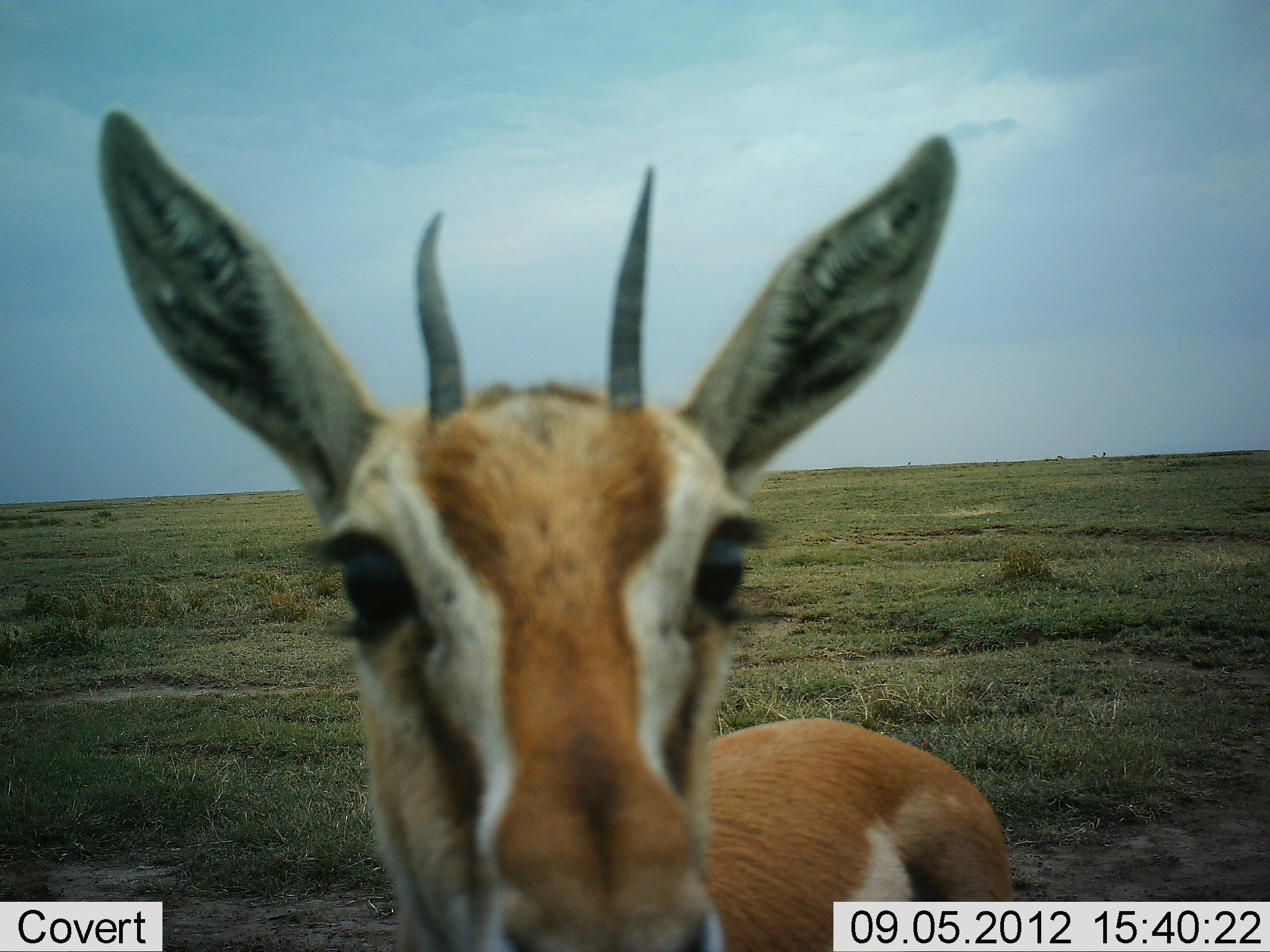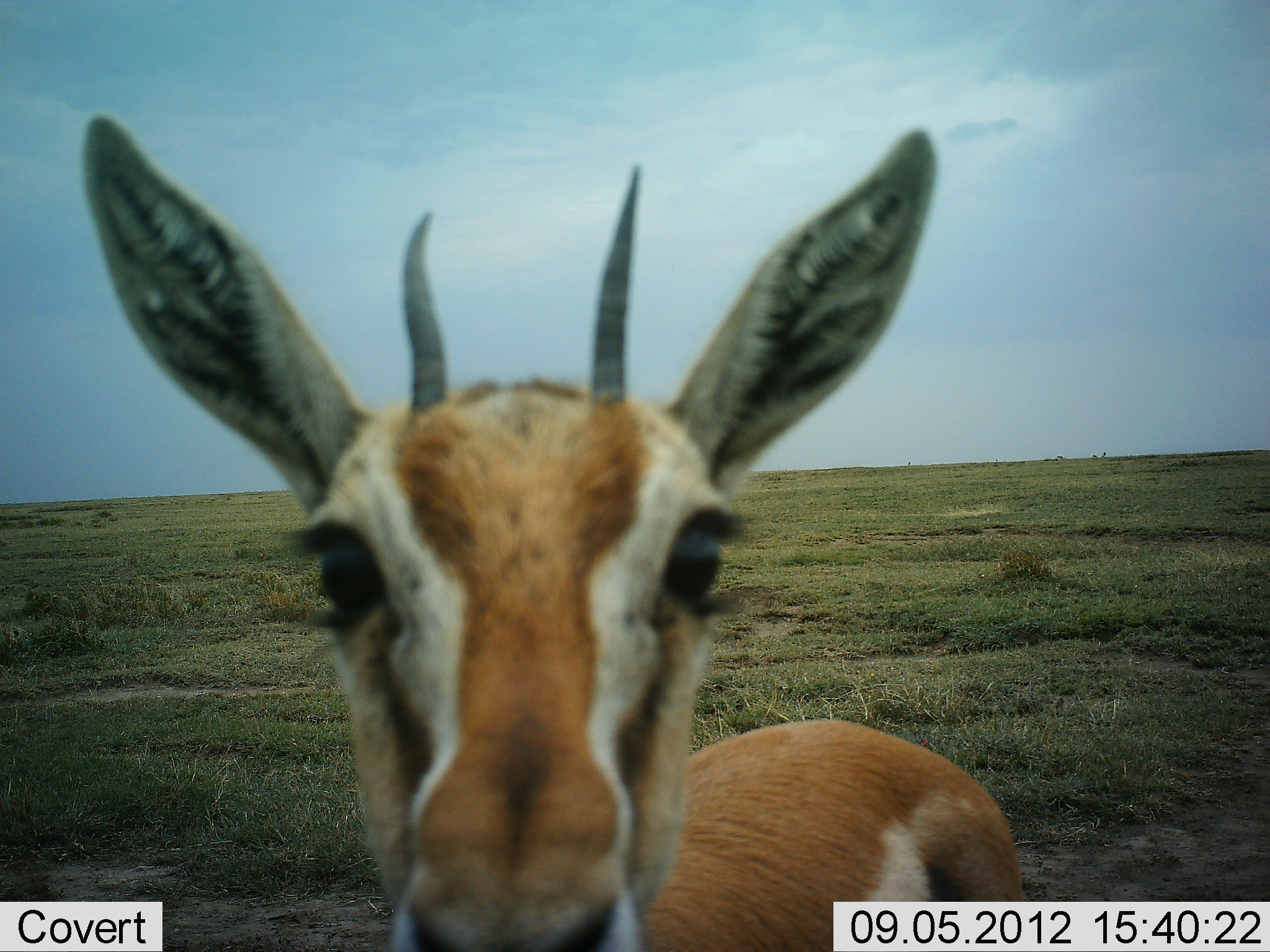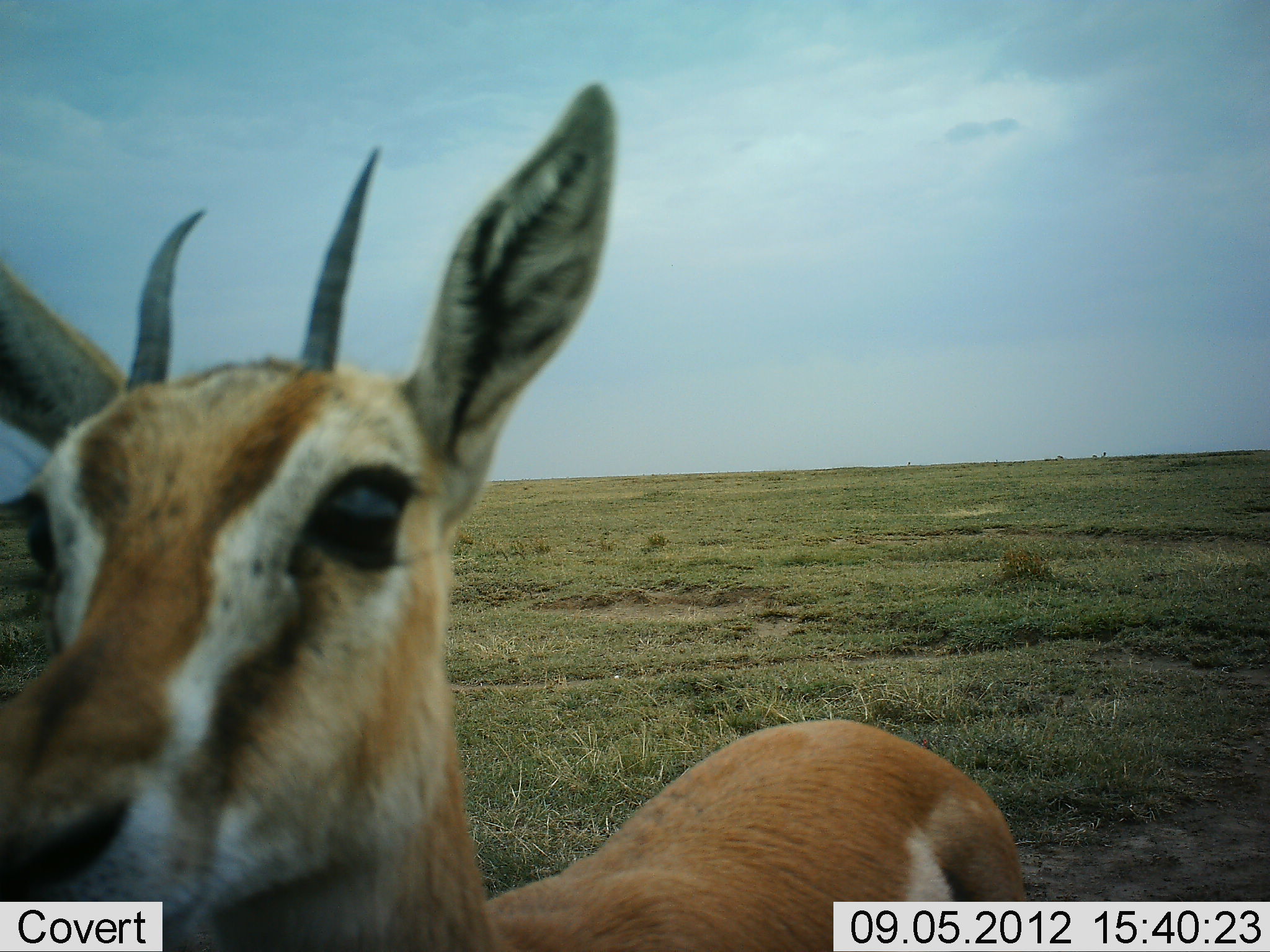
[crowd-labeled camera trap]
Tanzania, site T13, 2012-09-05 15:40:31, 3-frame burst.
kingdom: Animalia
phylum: Chordata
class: Mammalia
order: Artiodactyla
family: Bovidae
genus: Eudorcas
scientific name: Eudorcas thomsonii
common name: thomson's gazelle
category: gazellethomsons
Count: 1.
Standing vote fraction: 90%.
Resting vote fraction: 0%.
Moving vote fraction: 0%.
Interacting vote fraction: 20%.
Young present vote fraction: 10%.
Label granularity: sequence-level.